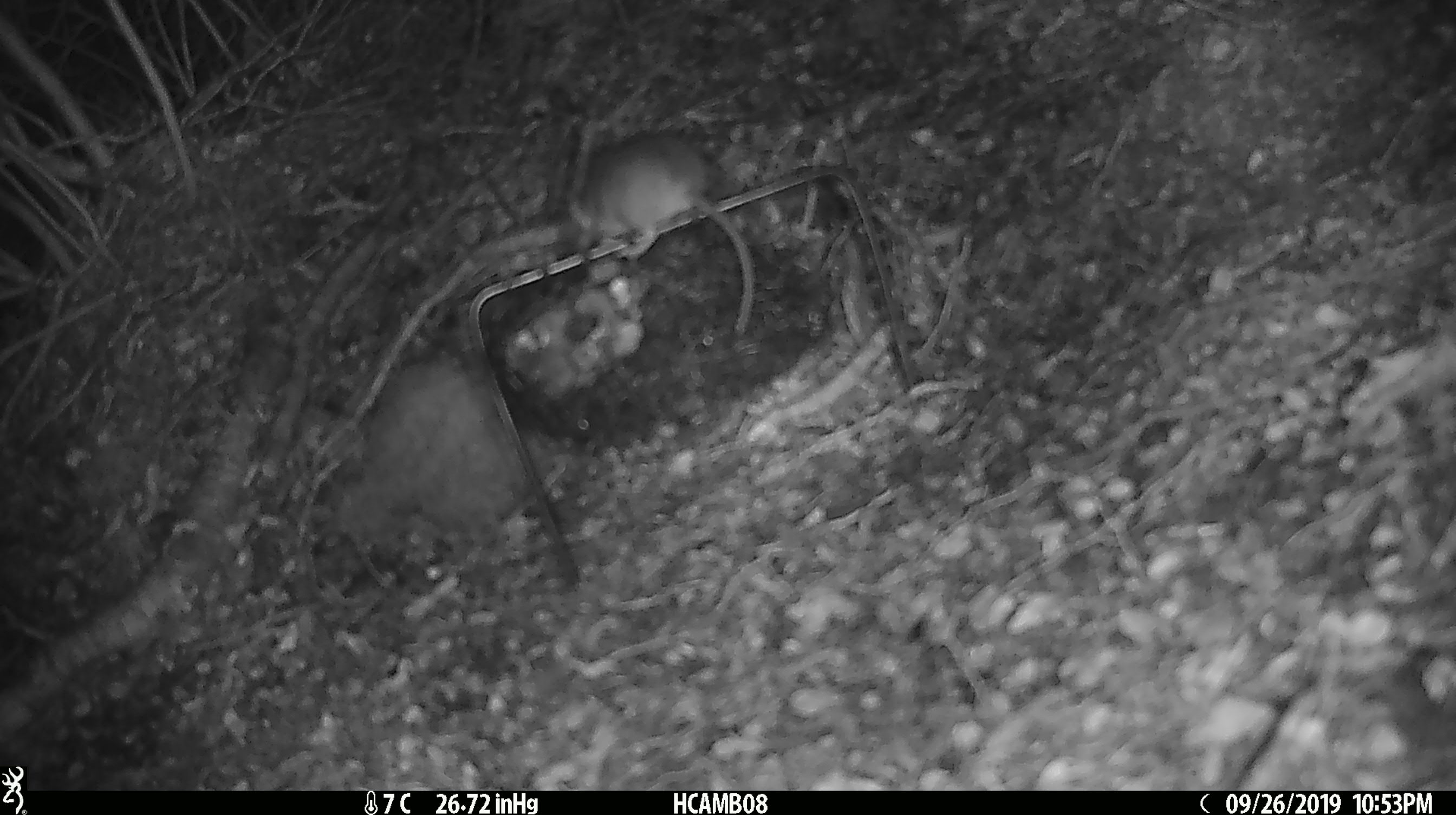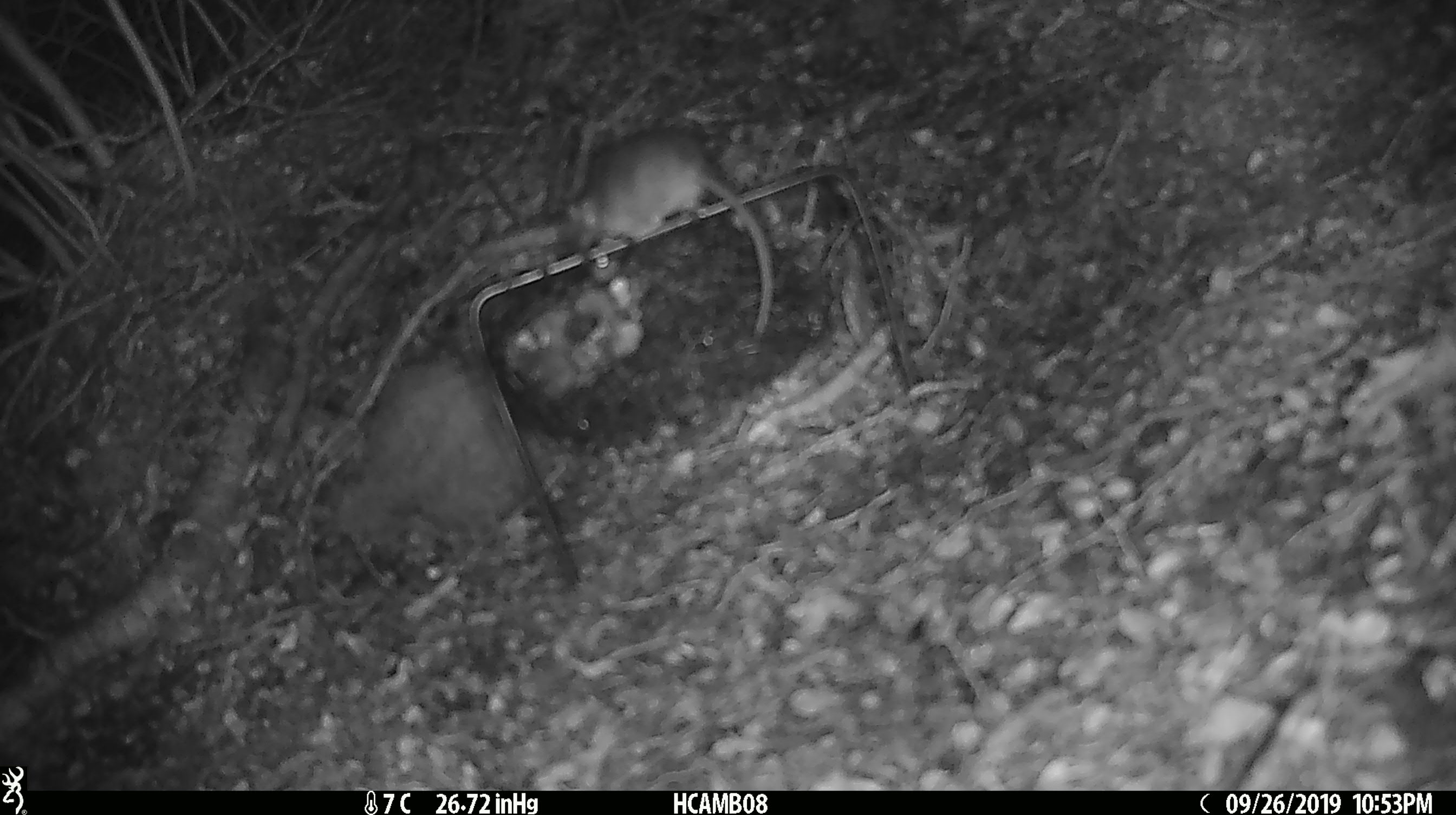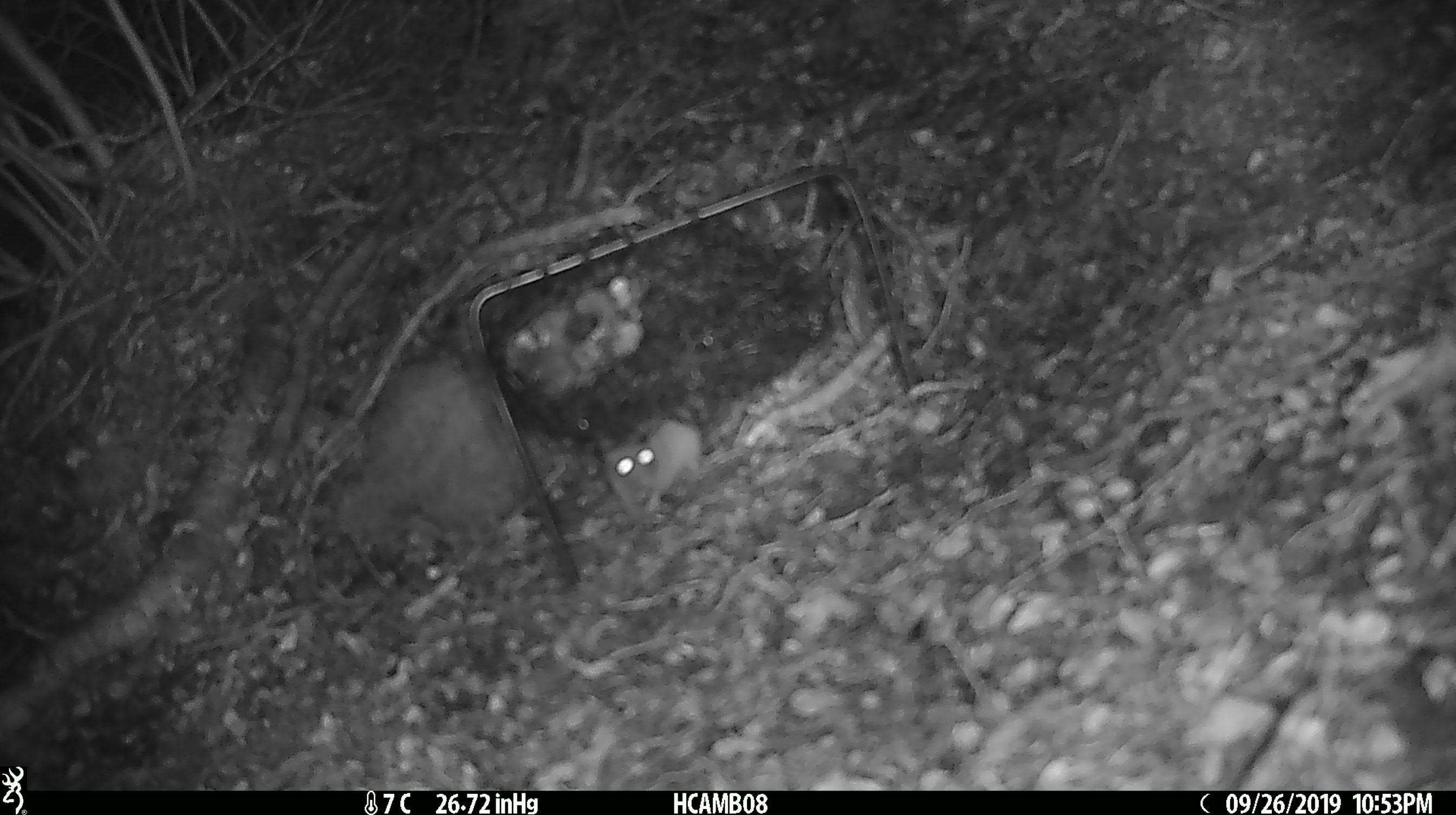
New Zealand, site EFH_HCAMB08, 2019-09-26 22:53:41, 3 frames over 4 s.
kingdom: Animalia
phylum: Chordata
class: Mammalia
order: Rodentia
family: Muridae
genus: Mus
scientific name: Mus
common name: mouse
Mouse (Mus).